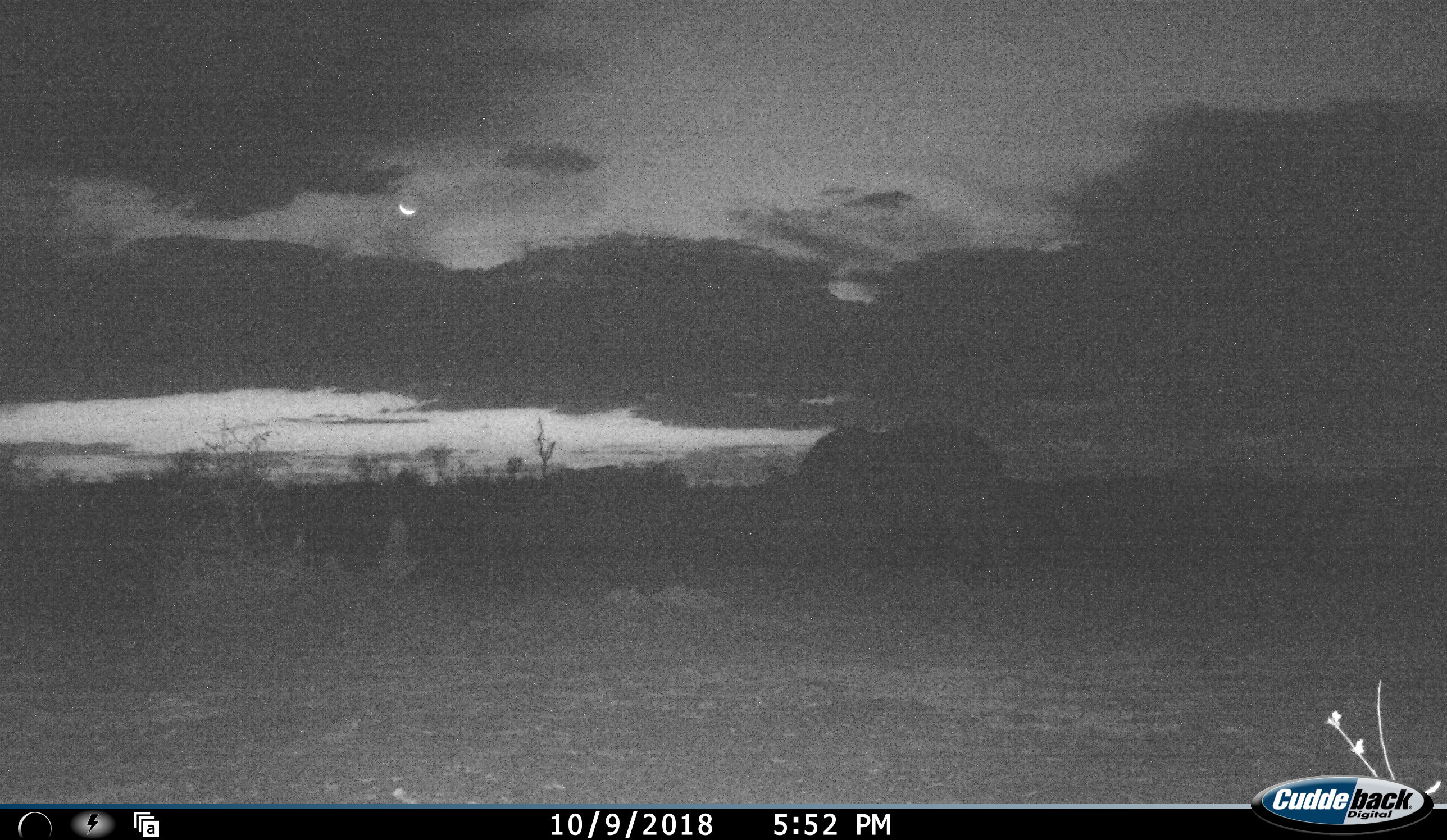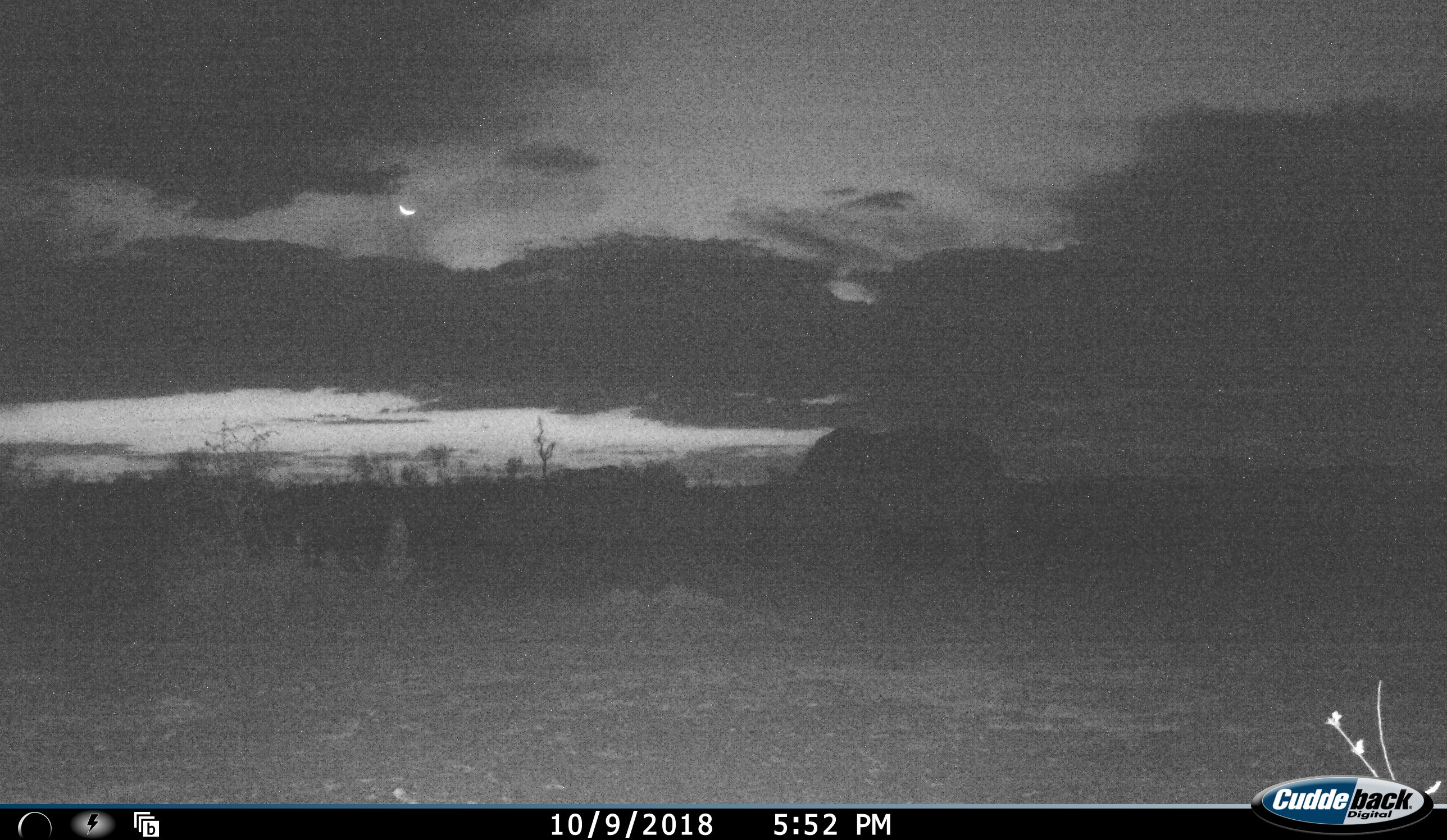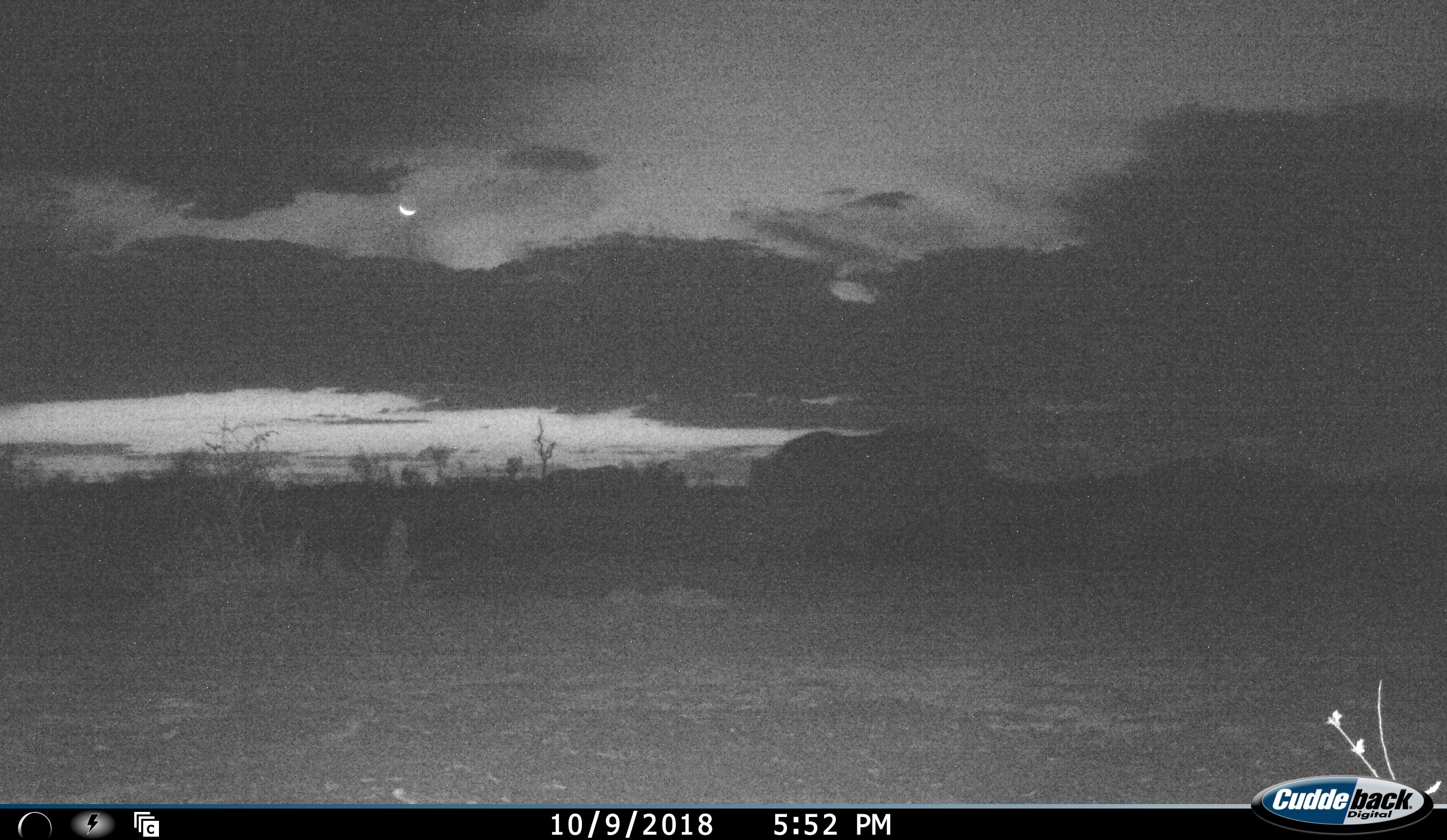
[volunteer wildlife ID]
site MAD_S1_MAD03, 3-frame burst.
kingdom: Animalia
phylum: Chordata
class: Mammalia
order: Perissodactyla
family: Rhinocerotidae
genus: Ceratotherium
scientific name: Ceratotherium simum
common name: white rhinoceros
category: rhinoceroswhite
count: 2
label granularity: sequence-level